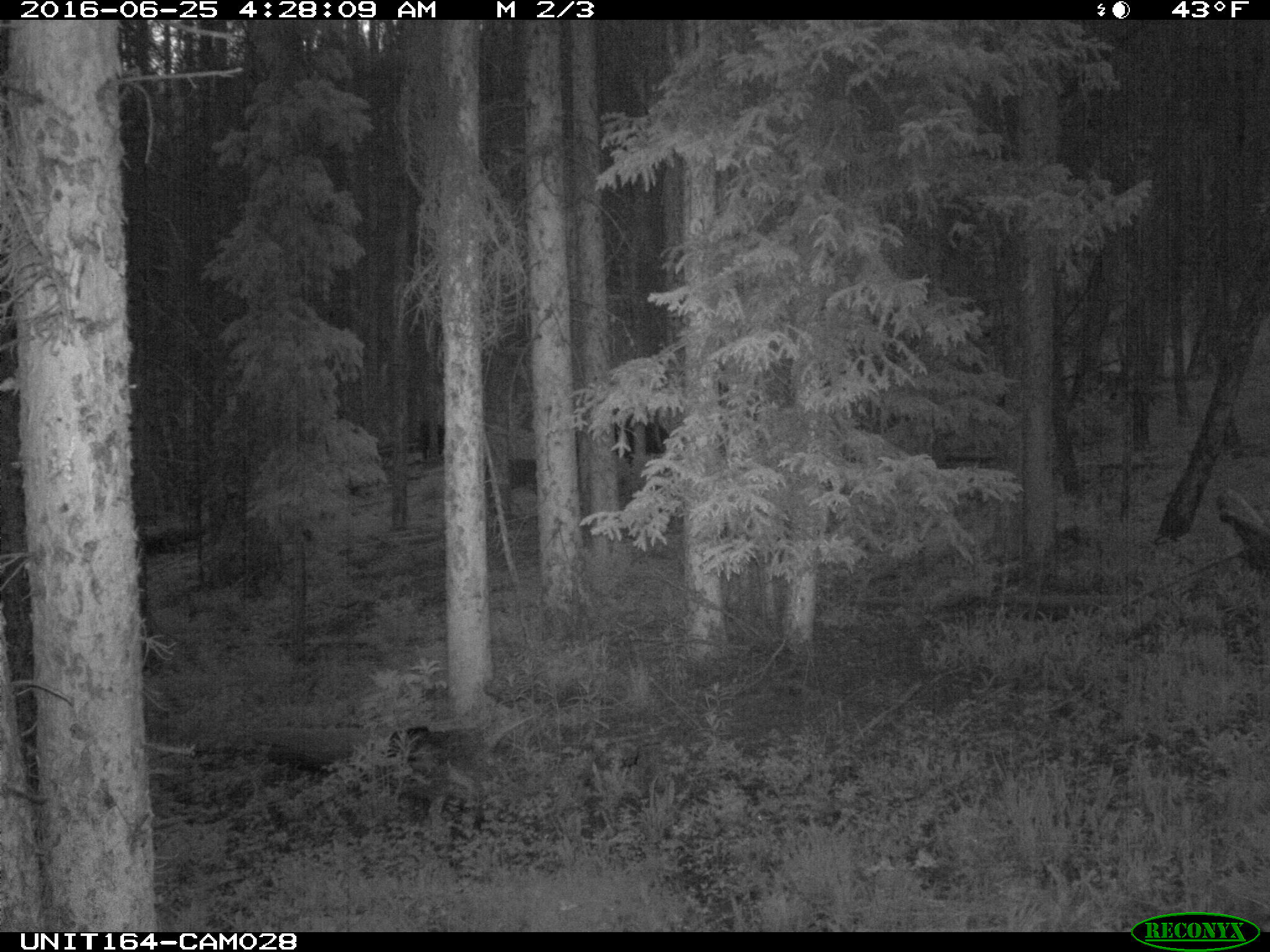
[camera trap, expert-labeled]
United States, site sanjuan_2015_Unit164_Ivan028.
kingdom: Animalia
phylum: Chordata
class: Mammalia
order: Artiodactyla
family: Bovidae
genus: Bos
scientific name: Bos taurus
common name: domestic cow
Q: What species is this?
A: Bos taurus (domestic cow).